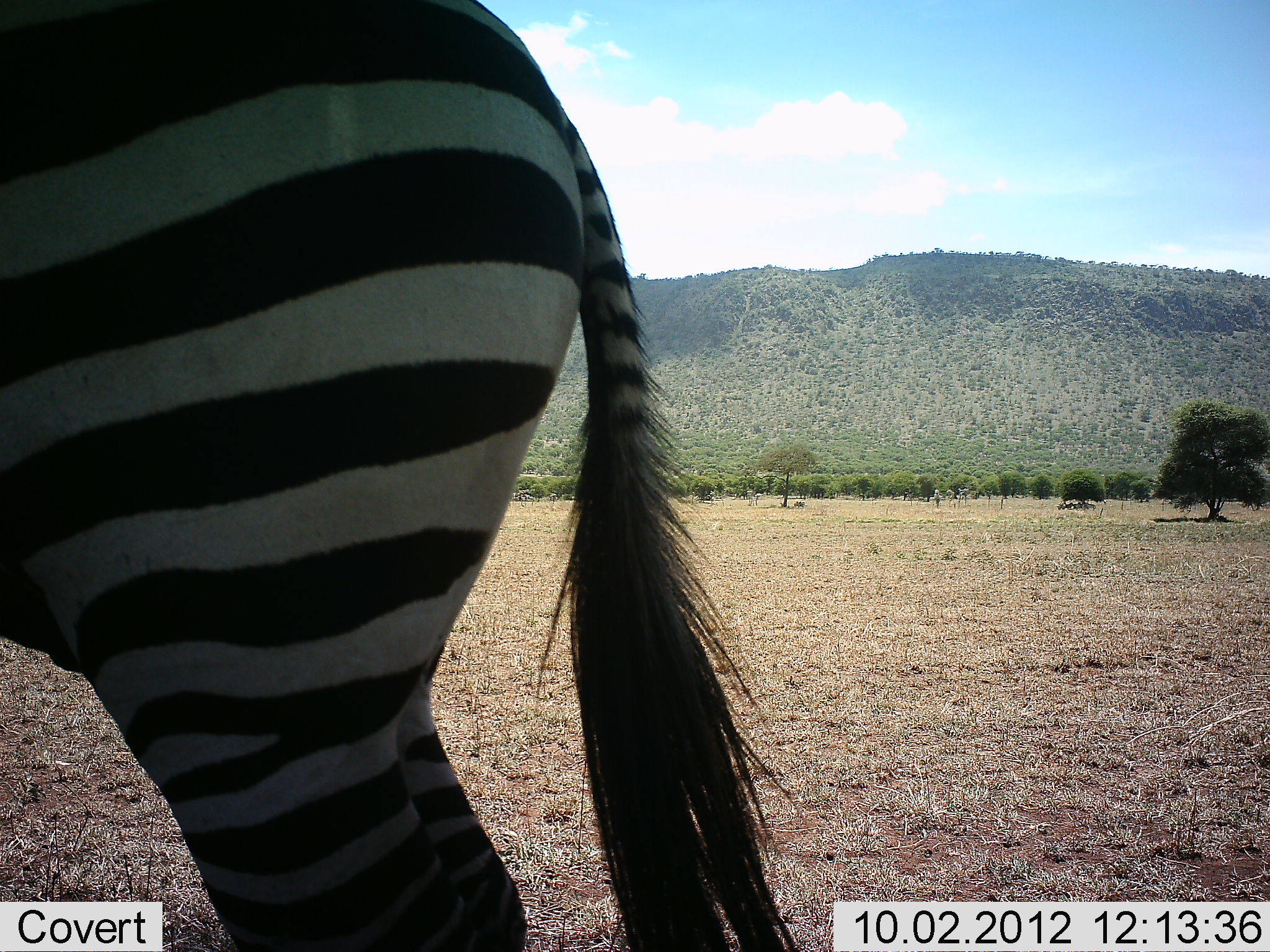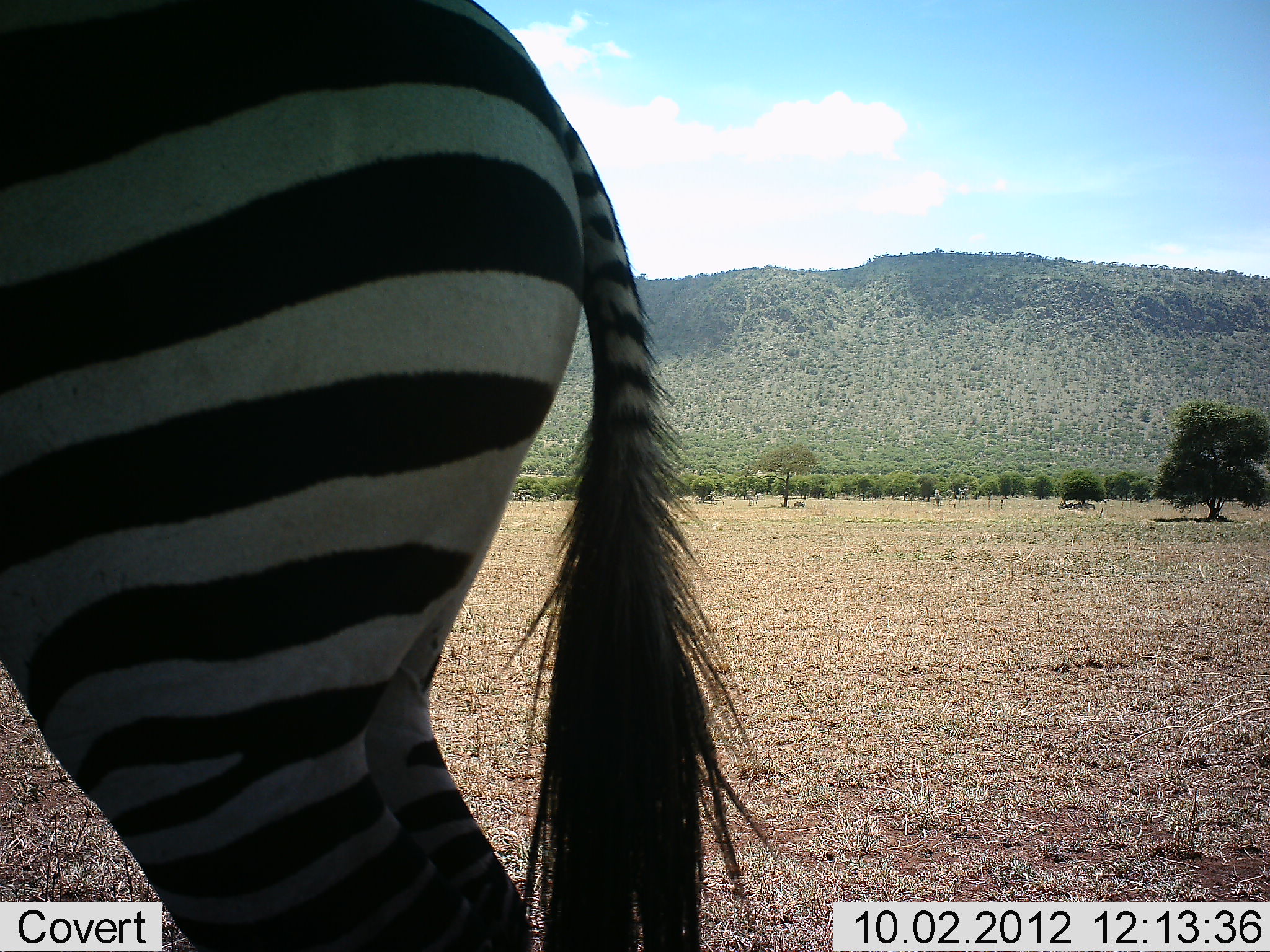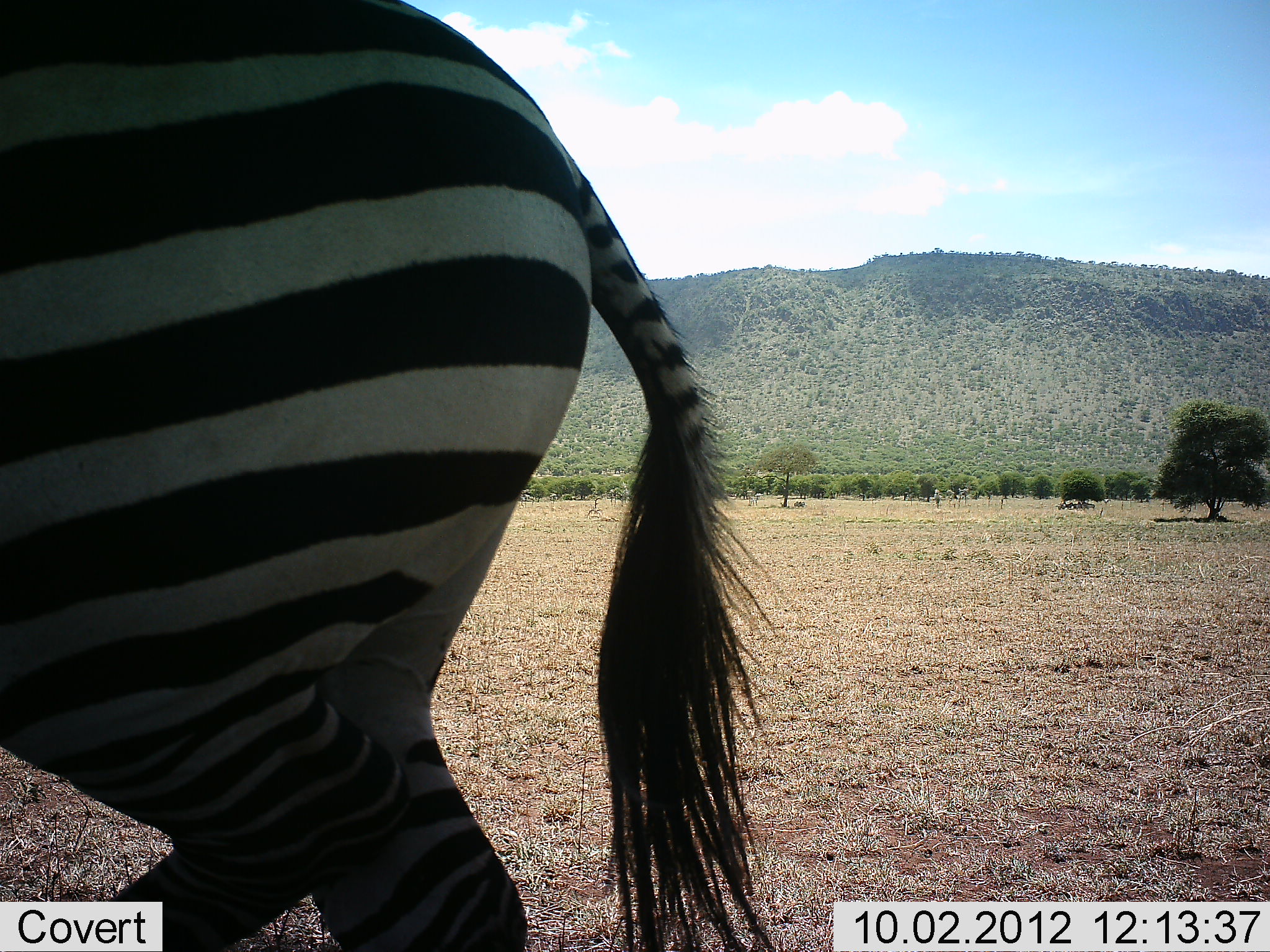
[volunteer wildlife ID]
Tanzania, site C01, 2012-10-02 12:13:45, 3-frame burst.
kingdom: Animalia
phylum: Chordata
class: Mammalia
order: Perissodactyla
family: Equidae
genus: Equus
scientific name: Equus quagga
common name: plains zebra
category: zebra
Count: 1.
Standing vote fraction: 100%.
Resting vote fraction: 0%.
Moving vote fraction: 0%.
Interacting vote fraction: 0%.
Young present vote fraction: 0%.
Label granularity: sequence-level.